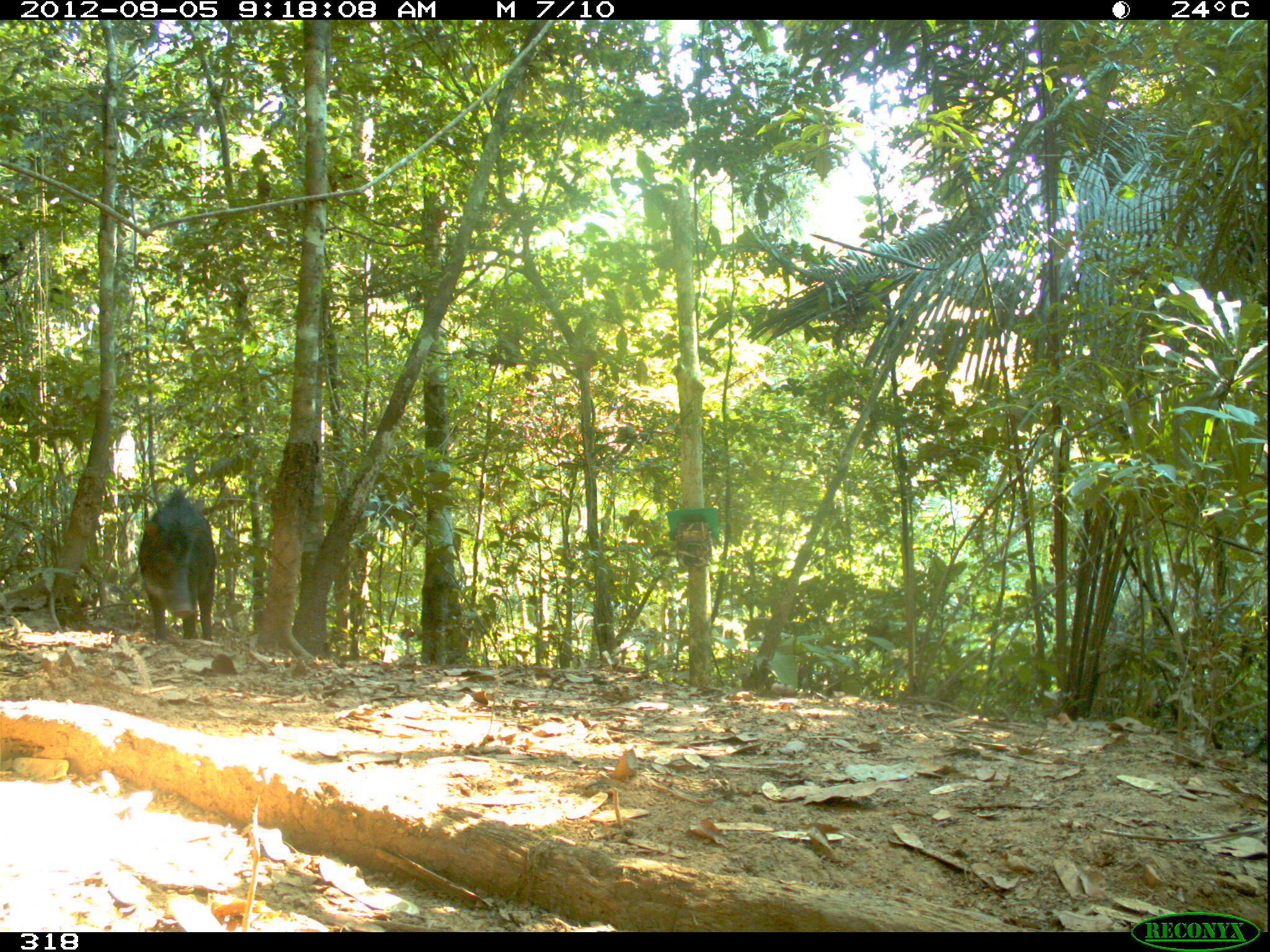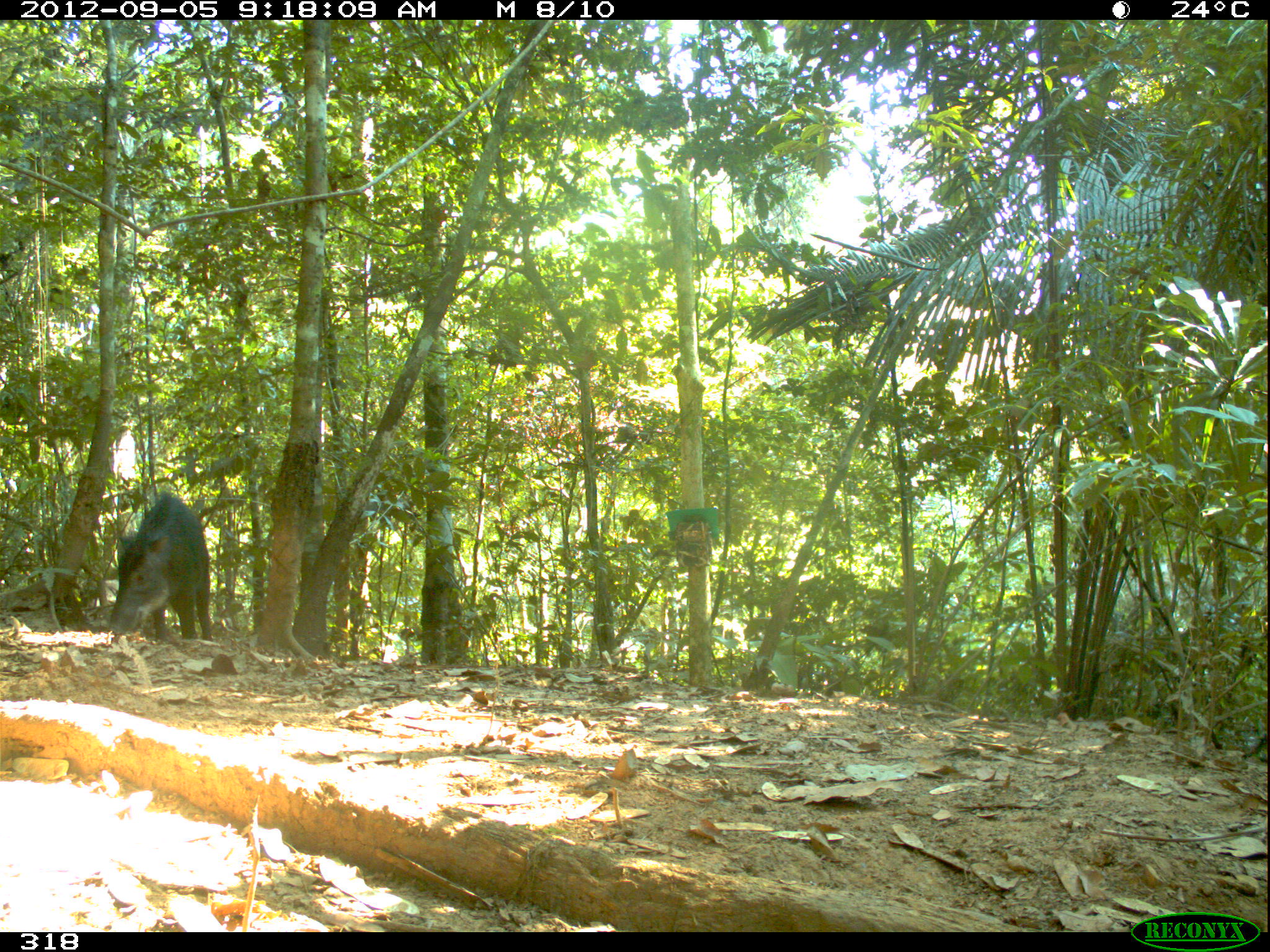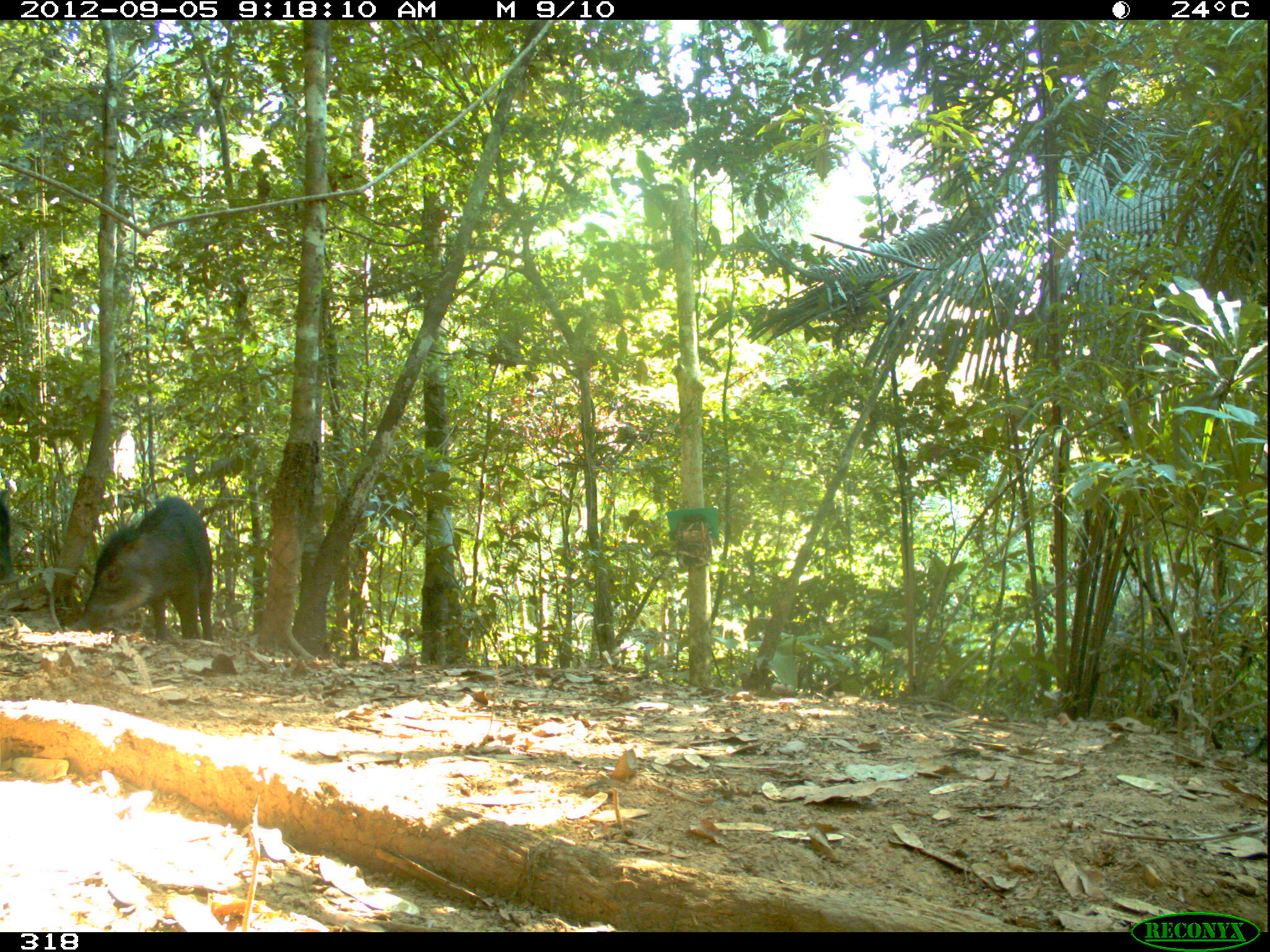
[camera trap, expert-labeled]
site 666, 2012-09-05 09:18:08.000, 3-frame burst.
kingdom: Animalia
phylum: Chordata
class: Mammalia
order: Artiodactyla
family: Tayassuidae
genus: Tayassu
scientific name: Tayassu pecari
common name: white-lipped peccary